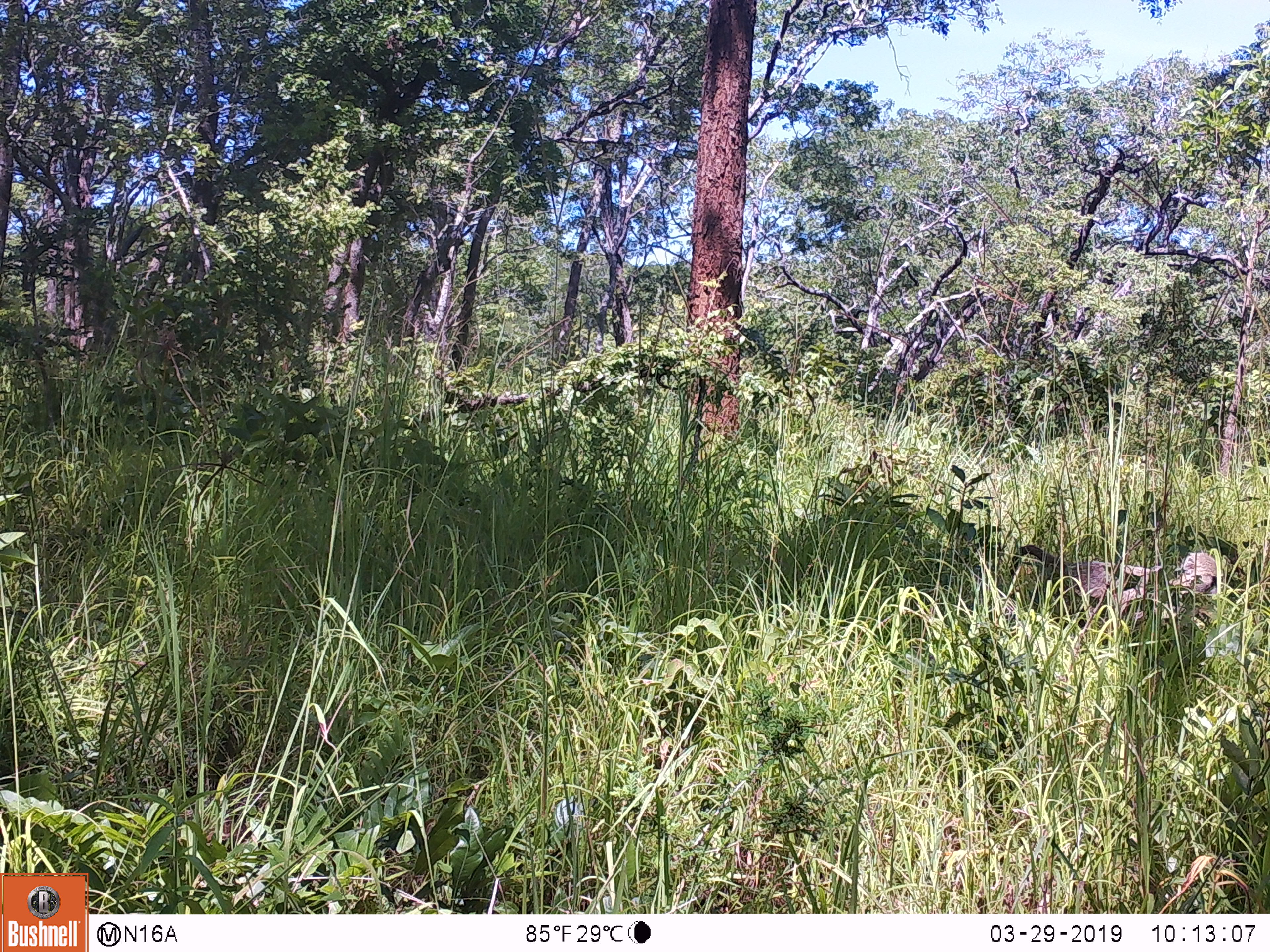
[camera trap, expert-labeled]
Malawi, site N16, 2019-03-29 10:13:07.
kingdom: Animalia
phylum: Chordata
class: Mammalia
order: Primates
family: Cercopithecidae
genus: Papio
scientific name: Papio cynocephalus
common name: yellow baboon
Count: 1.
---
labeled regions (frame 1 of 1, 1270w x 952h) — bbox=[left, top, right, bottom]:
yellow baboon: bbox=[993, 543, 1234, 646]